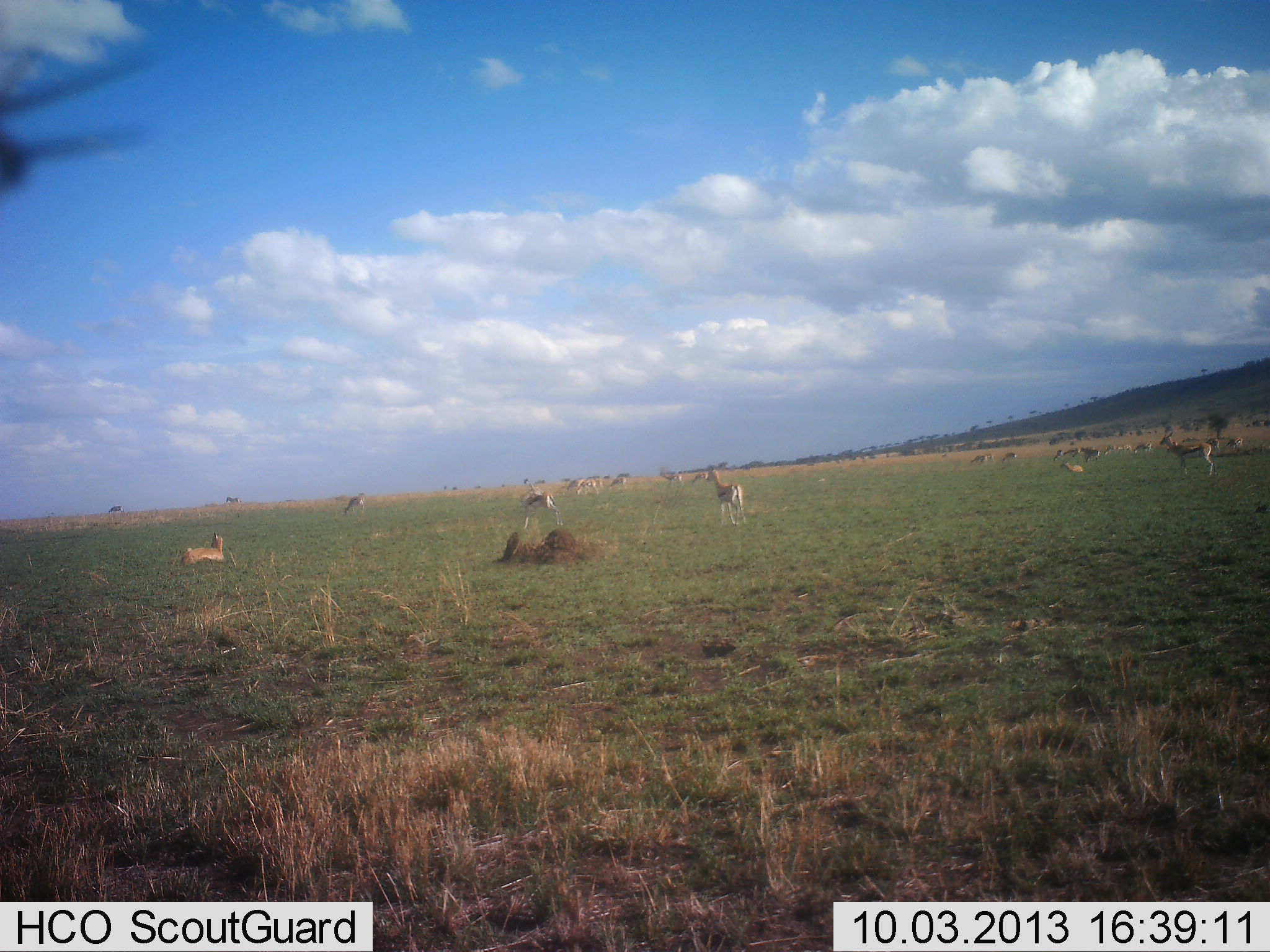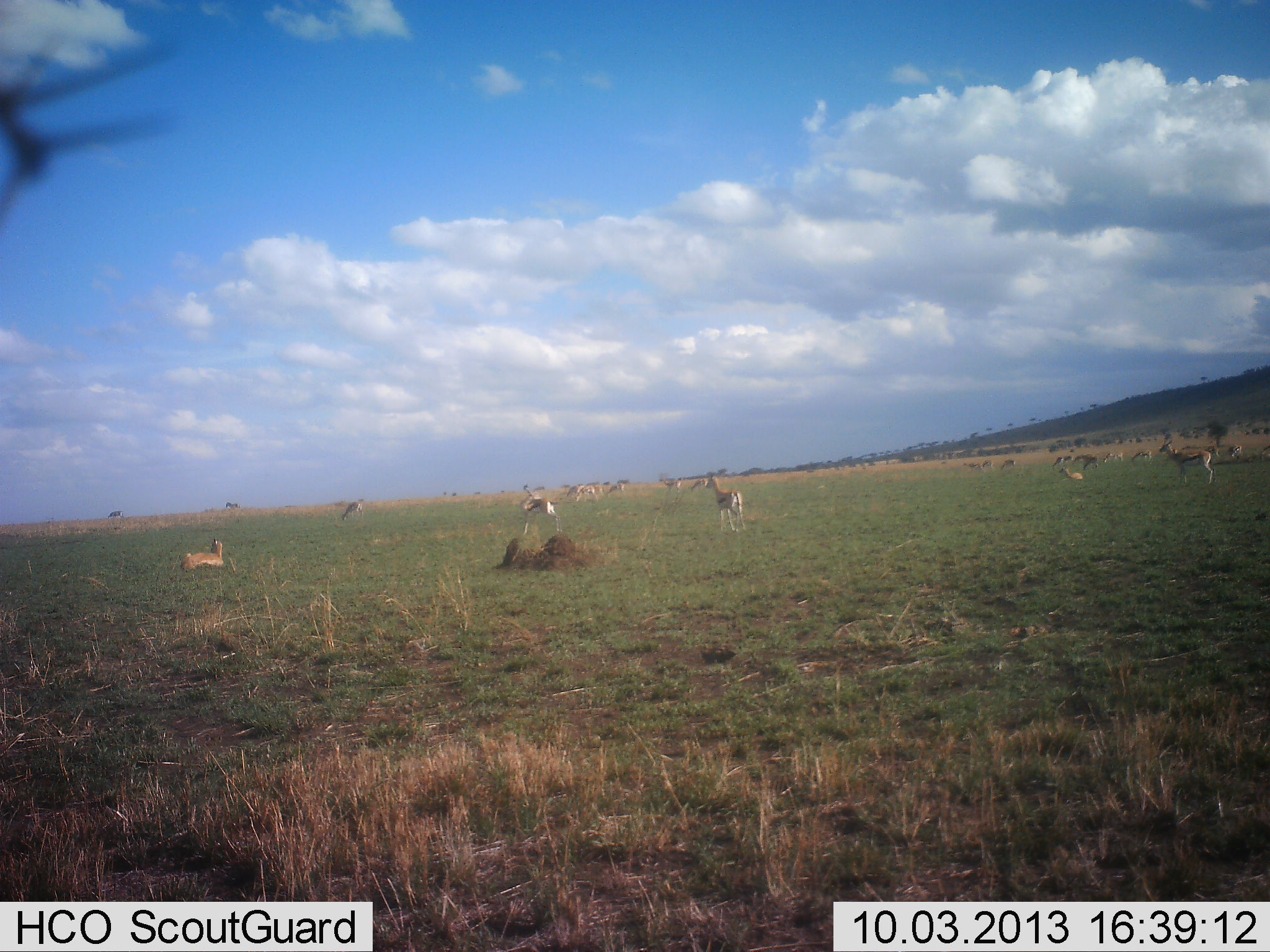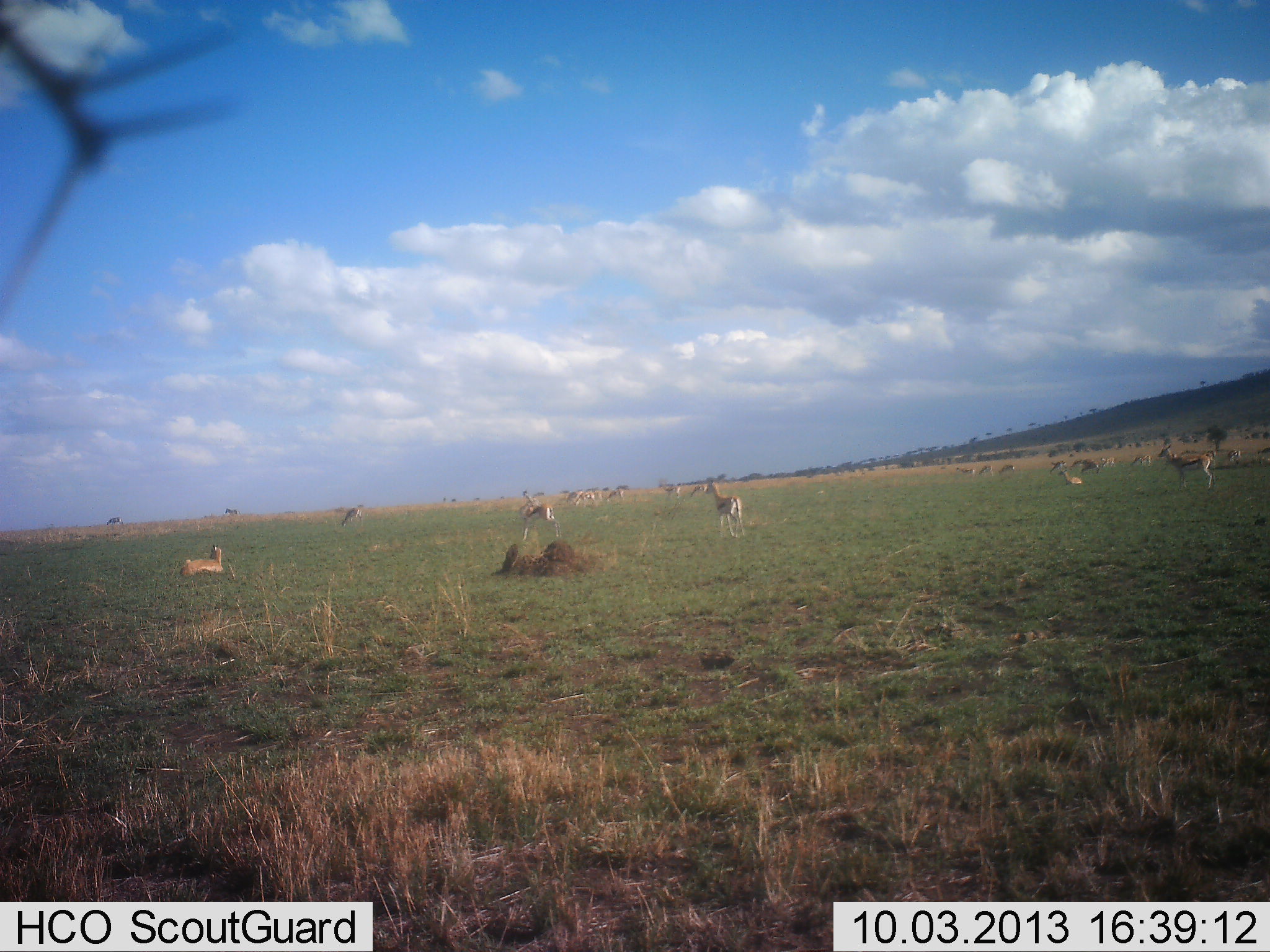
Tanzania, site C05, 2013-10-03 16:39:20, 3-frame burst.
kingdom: Animalia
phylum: Chordata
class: Mammalia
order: Artiodactyla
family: Bovidae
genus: Eudorcas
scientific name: Eudorcas thomsonii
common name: thomson's gazelle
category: gazellethomsons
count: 11-50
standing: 94%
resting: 44%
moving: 19%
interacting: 0%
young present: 0%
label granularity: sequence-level